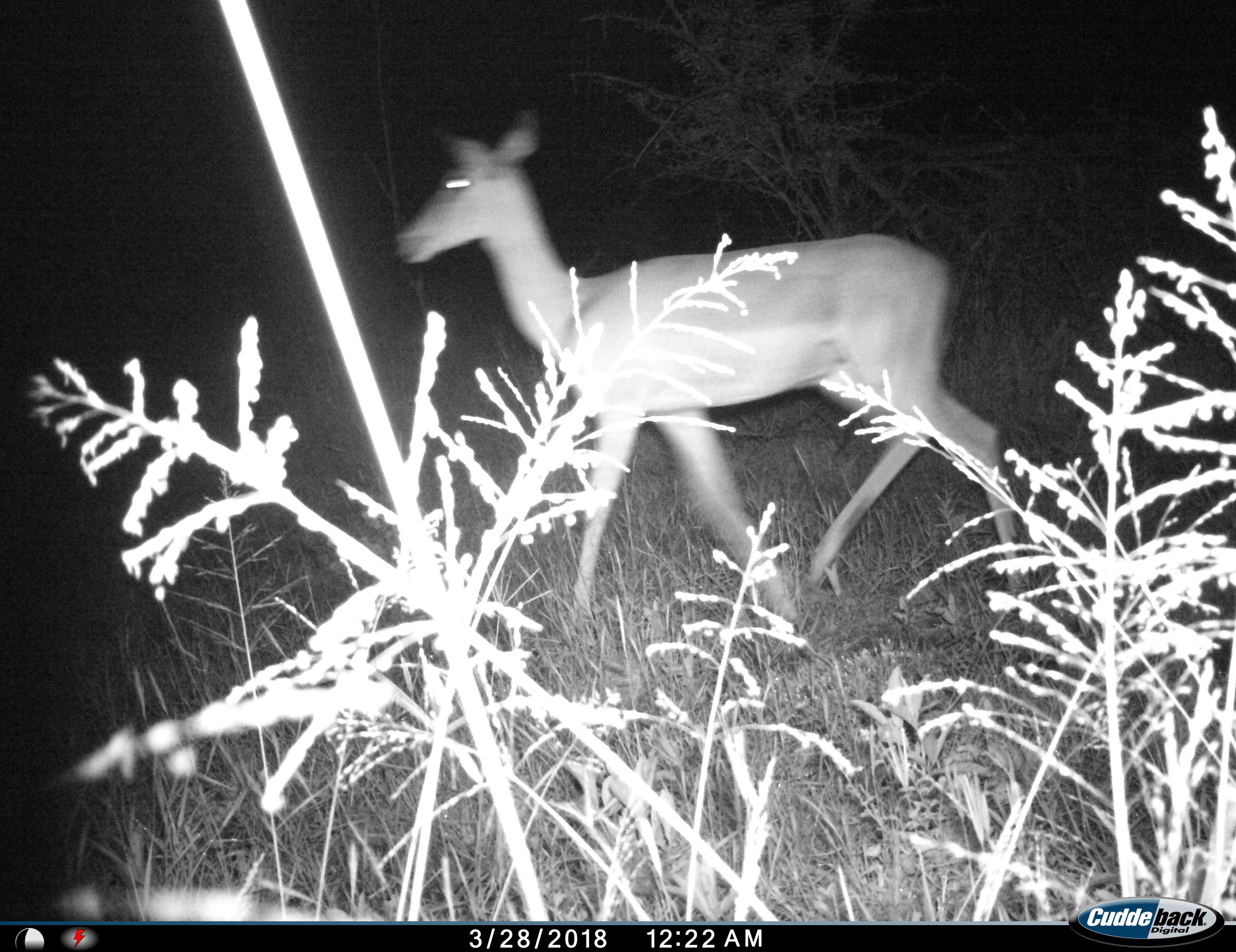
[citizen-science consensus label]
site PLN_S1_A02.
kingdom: Animalia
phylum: Chordata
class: Mammalia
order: Artiodactyla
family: Bovidae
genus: Aepyceros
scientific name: Aepyceros melampus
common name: impala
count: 1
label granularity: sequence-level